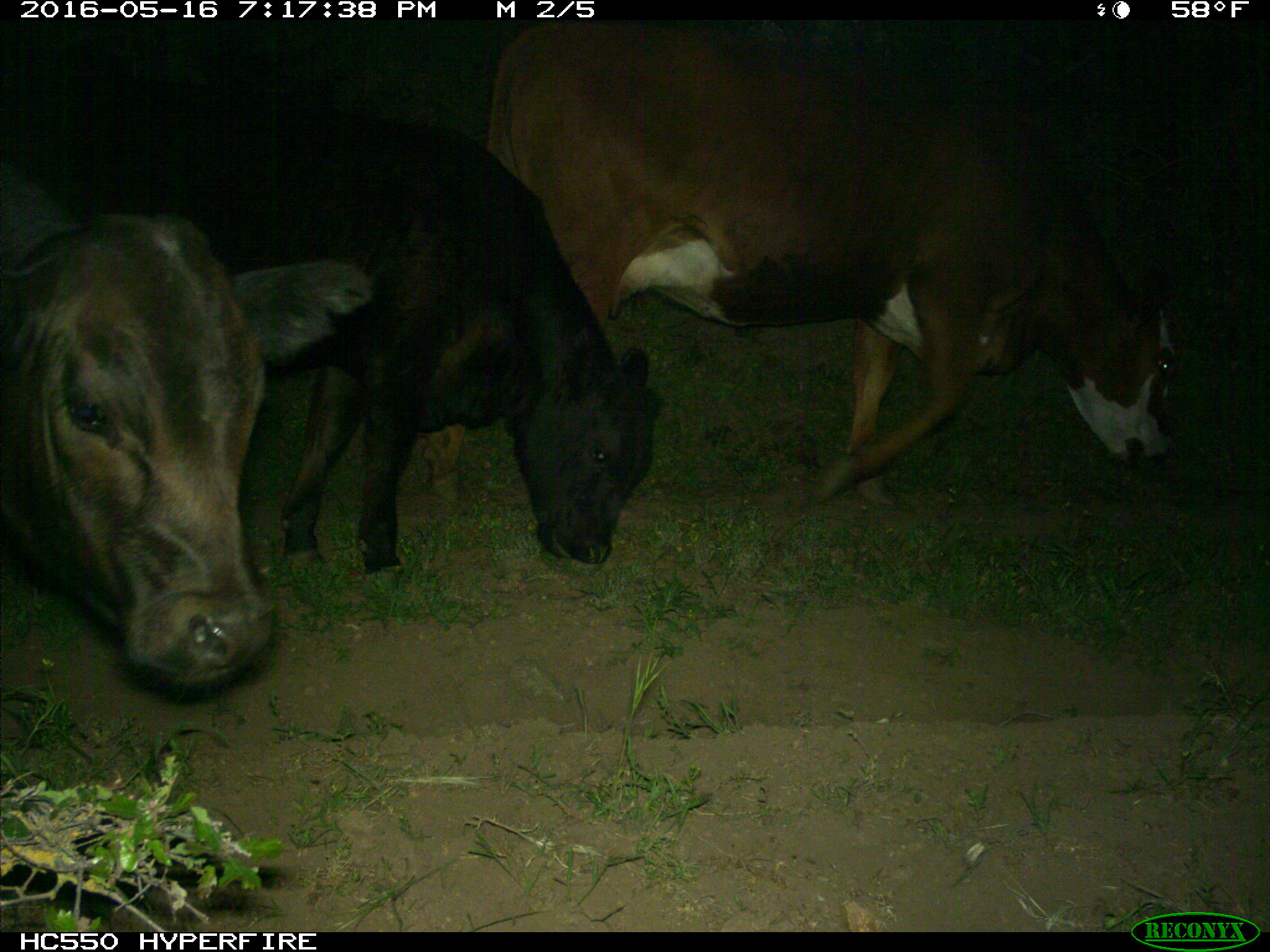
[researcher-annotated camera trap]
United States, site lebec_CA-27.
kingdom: Animalia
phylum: Chordata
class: Mammalia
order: Artiodactyla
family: Bovidae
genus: Bos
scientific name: Bos taurus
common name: domestic cow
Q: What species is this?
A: Bos taurus (domestic cow).